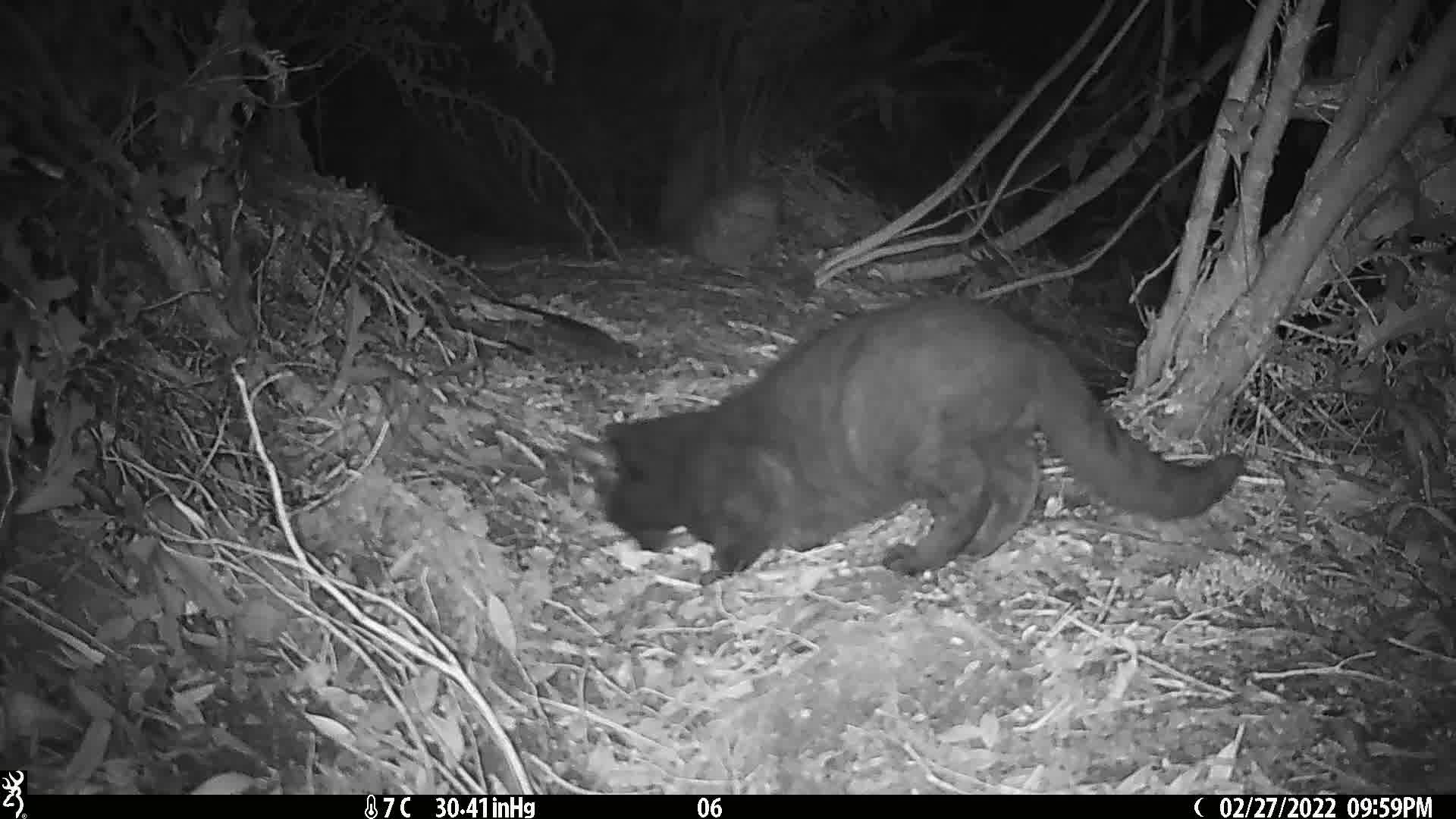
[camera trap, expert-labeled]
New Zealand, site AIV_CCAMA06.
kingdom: Animalia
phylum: Chordata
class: Mammalia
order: Carnivora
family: Felidae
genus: Felis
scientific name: Felis catus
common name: domestic cat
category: cat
Cat (domestic cat) (Felis catus).